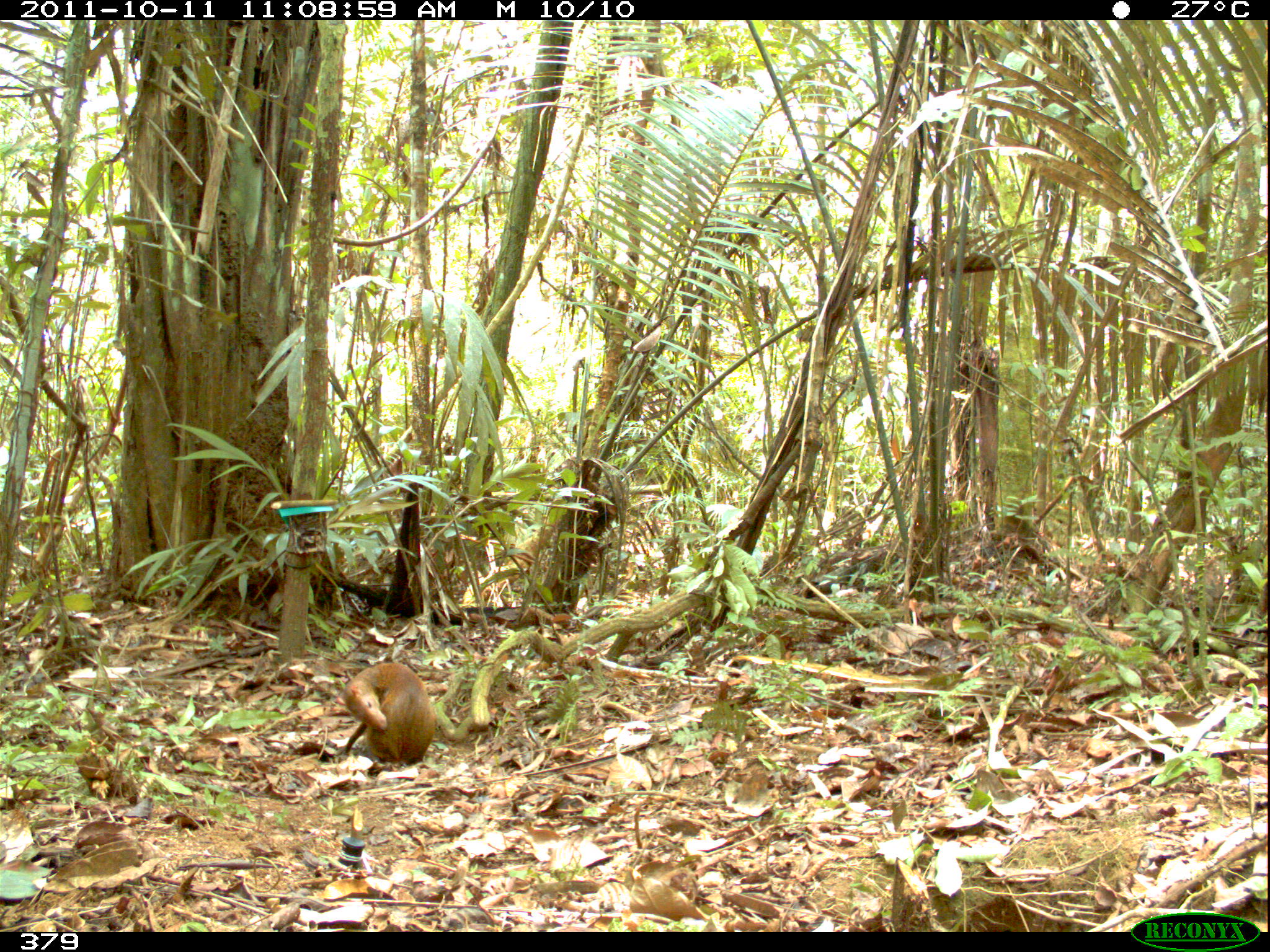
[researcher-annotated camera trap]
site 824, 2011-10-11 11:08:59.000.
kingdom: Animalia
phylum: Chordata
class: Mammalia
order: Rodentia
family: Dasyproctidae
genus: Dasyprocta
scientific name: Dasyprocta punctata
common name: central american agouti